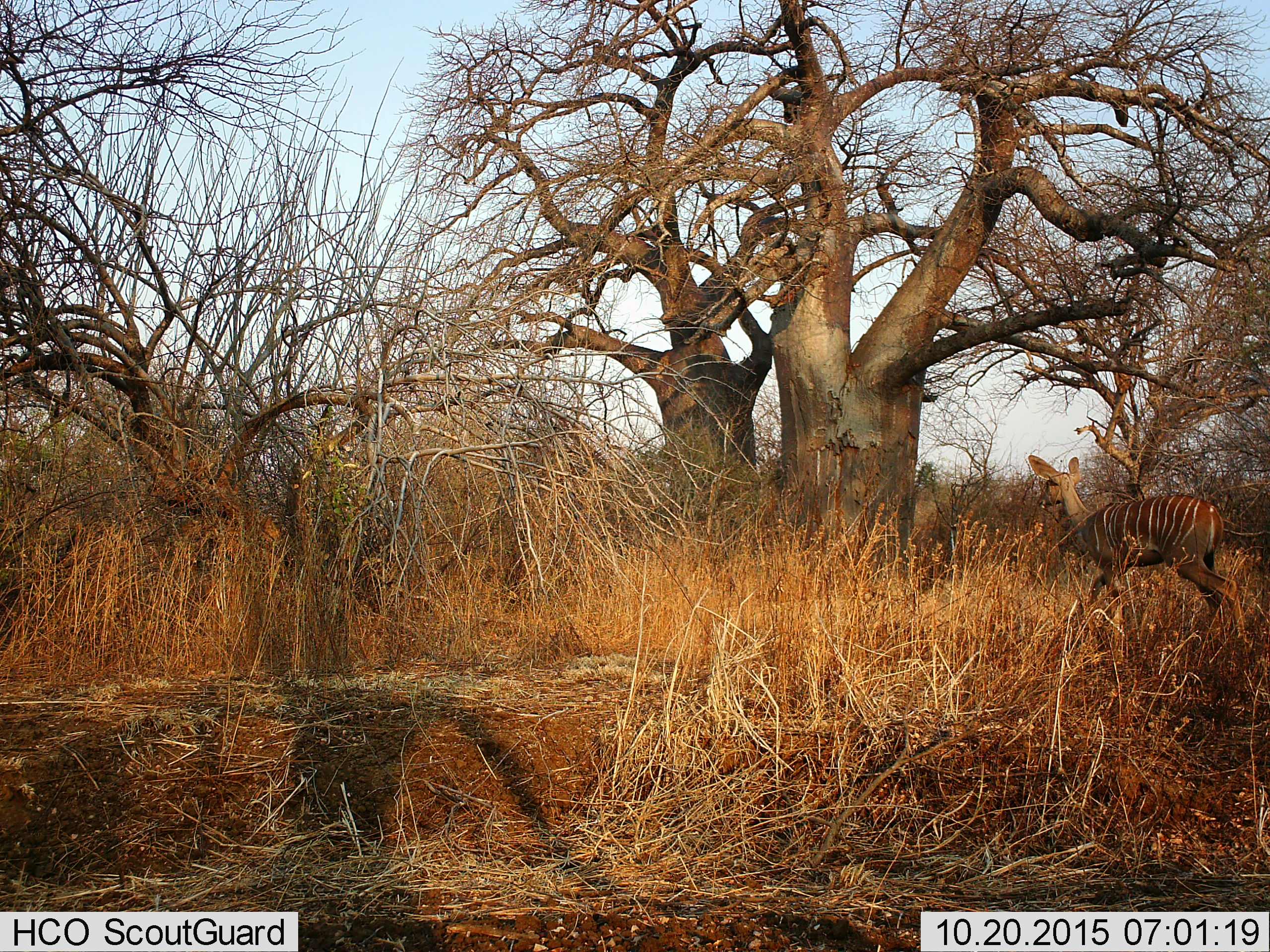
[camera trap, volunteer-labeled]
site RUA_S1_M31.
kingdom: Animalia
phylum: Chordata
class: Mammalia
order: Artiodactyla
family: Bovidae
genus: Tragelaphus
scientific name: Tragelaphus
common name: kudu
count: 1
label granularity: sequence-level